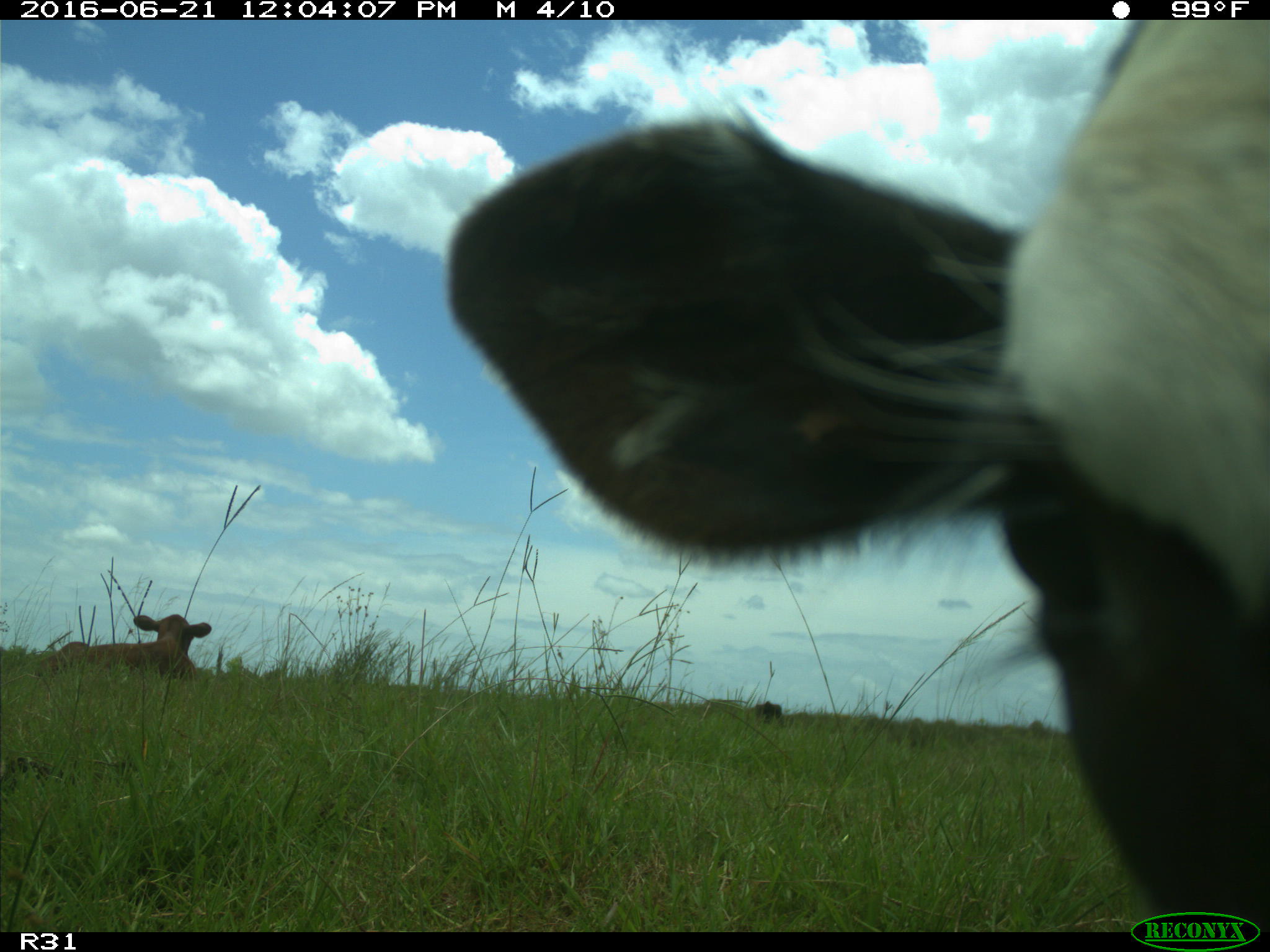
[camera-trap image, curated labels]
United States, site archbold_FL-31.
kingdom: Animalia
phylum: Chordata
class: Mammalia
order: Artiodactyla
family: Bovidae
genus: Bos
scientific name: Bos taurus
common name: domestic cow